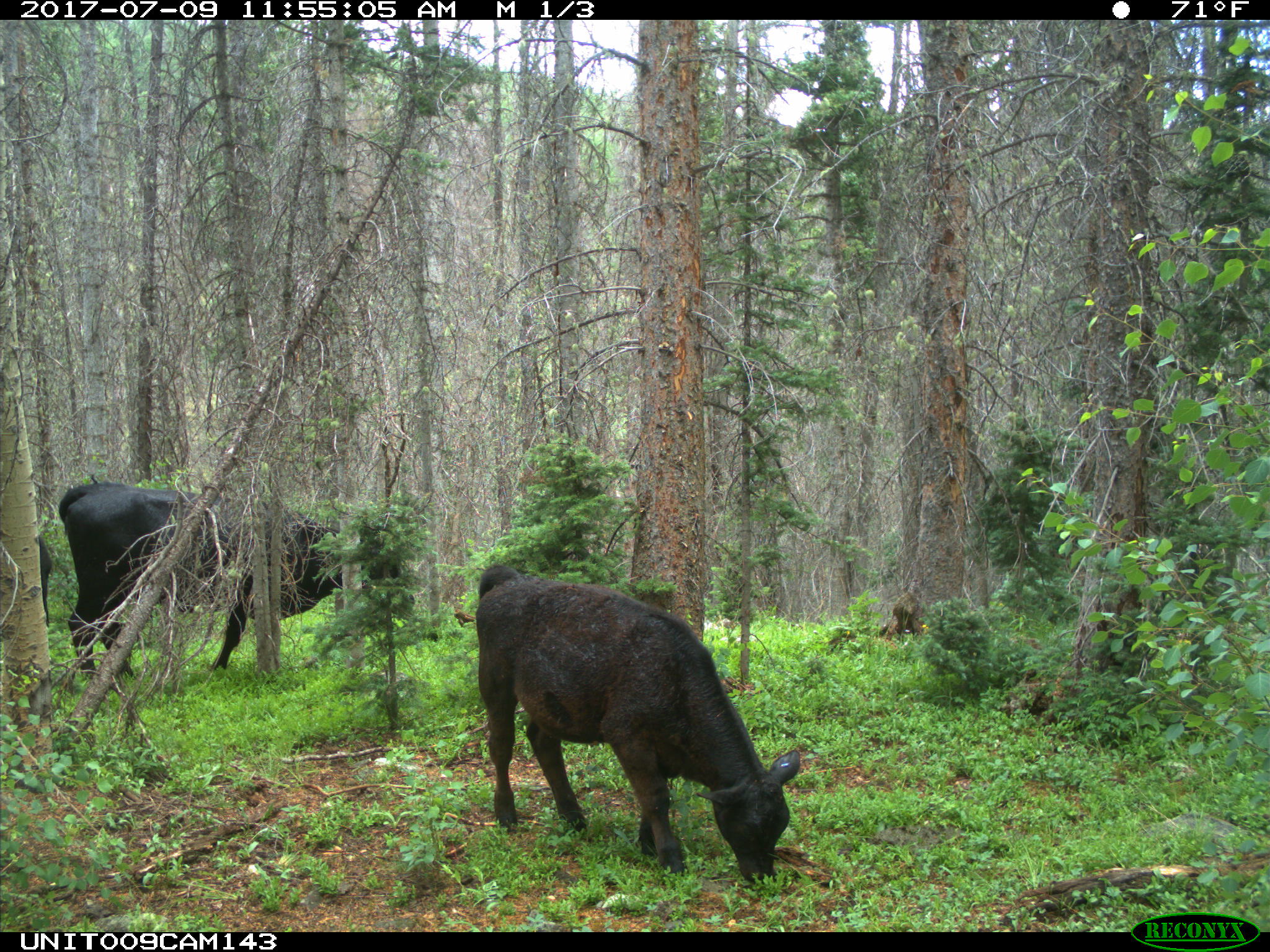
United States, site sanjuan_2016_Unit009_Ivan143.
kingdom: Animalia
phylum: Chordata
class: Mammalia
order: Artiodactyla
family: Bovidae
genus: Bos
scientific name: Bos taurus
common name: domestic cow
Bos taurus (domestic cow).